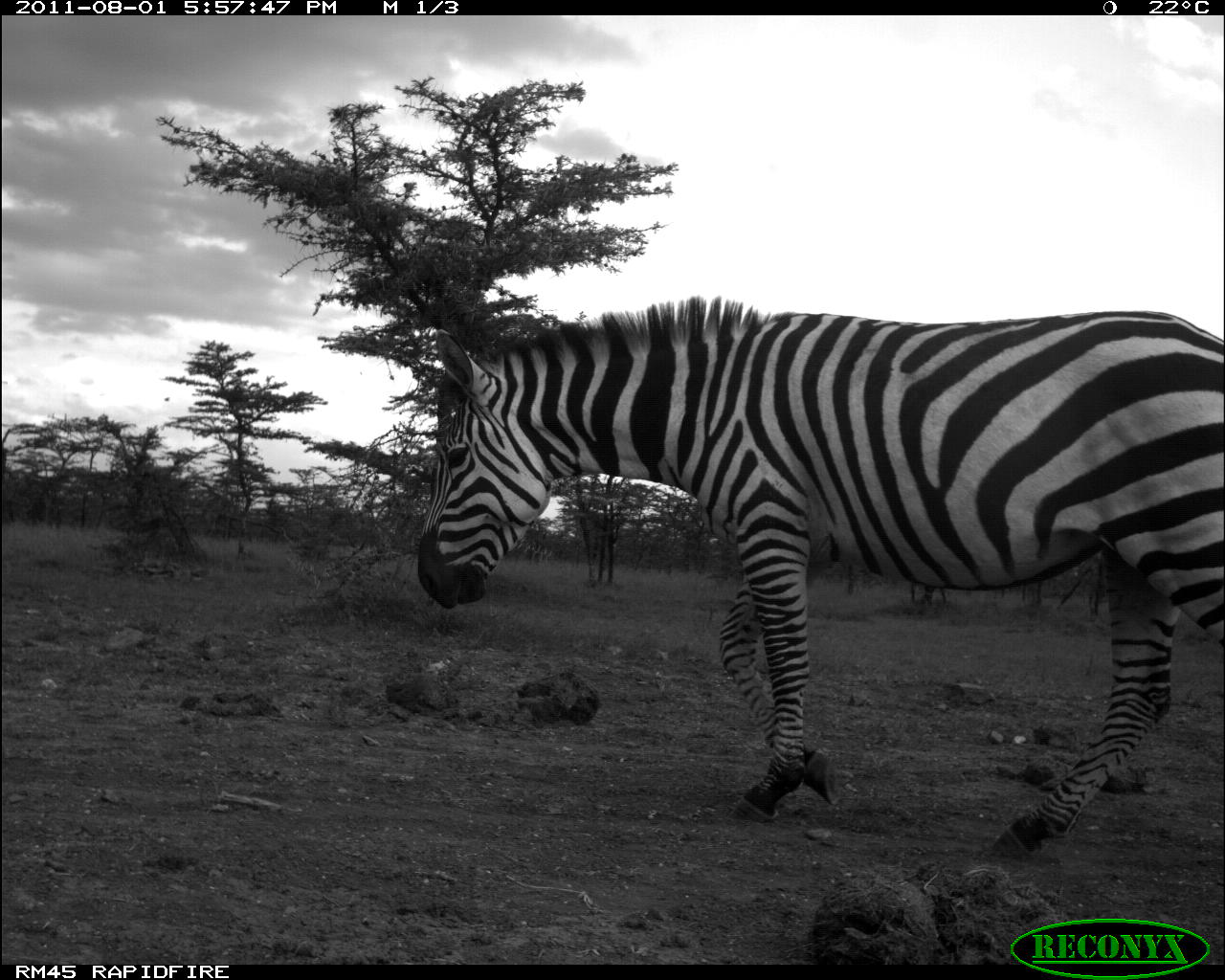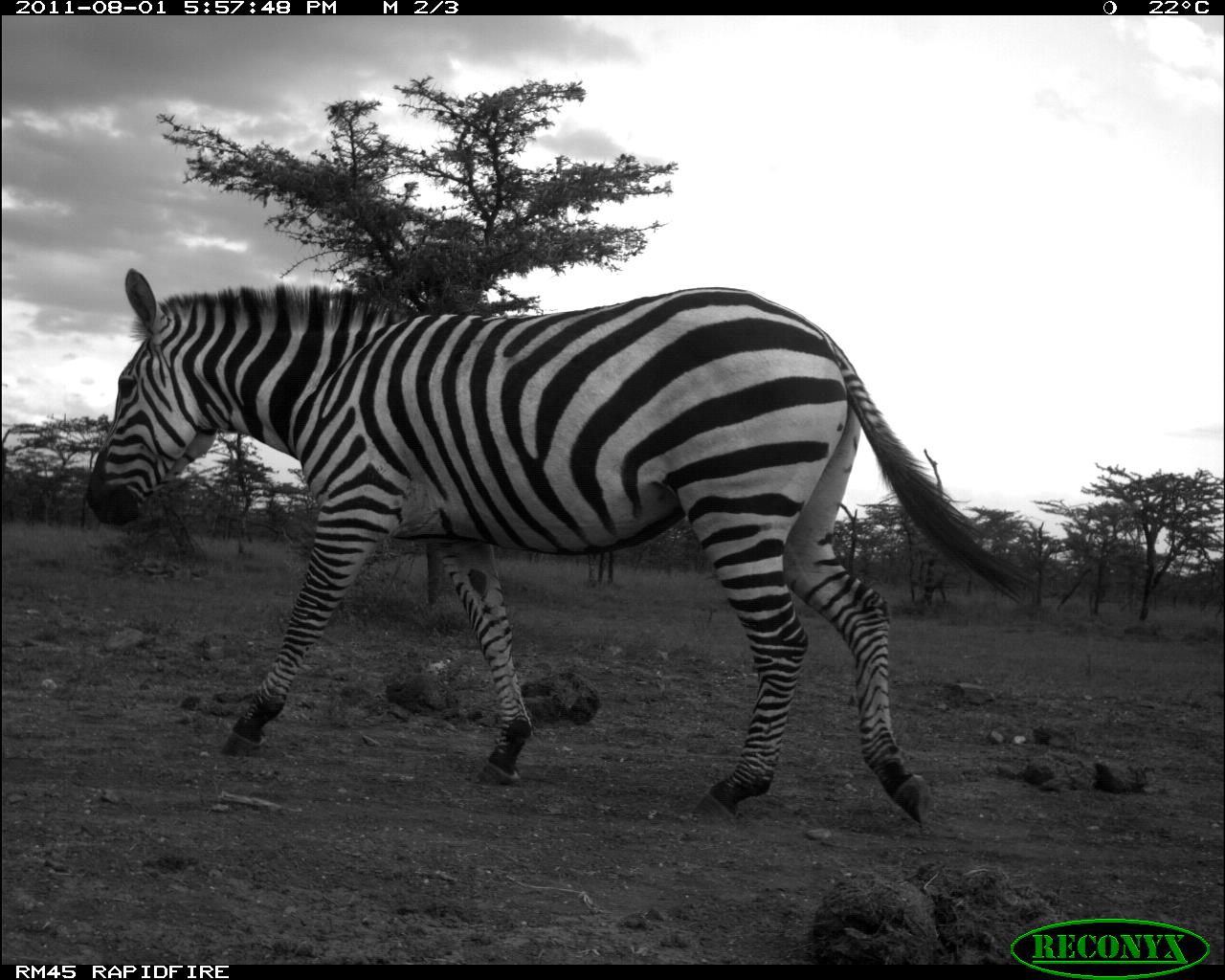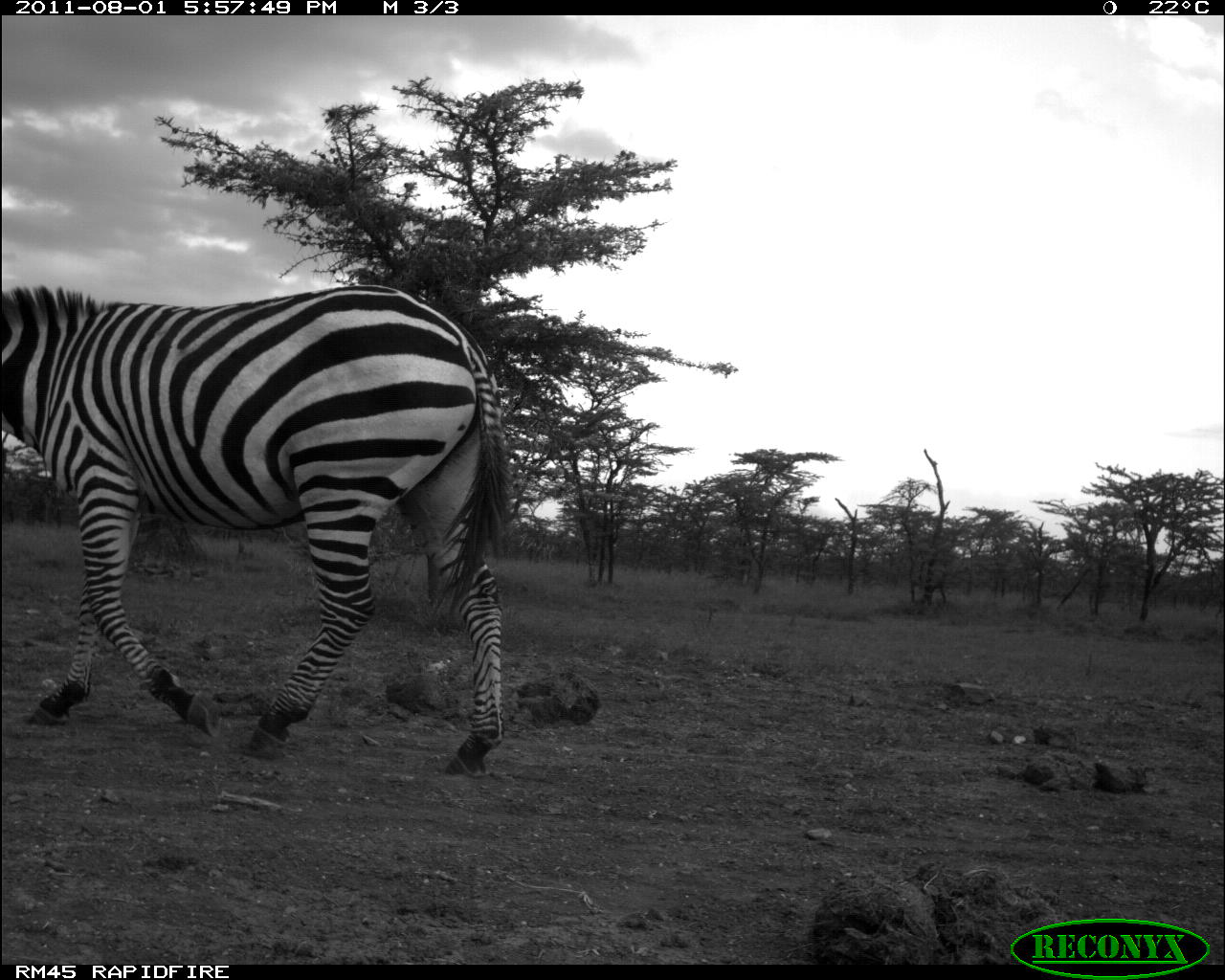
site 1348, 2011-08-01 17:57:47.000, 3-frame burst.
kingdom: Animalia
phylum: Chordata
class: Mammalia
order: Perissodactyla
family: Equidae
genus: Equus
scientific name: Equus quagga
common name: plains zebra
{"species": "Equus quagga (plains zebra)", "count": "1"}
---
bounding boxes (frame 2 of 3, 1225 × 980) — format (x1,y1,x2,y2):
equus quagga: (83,263,1039,830)